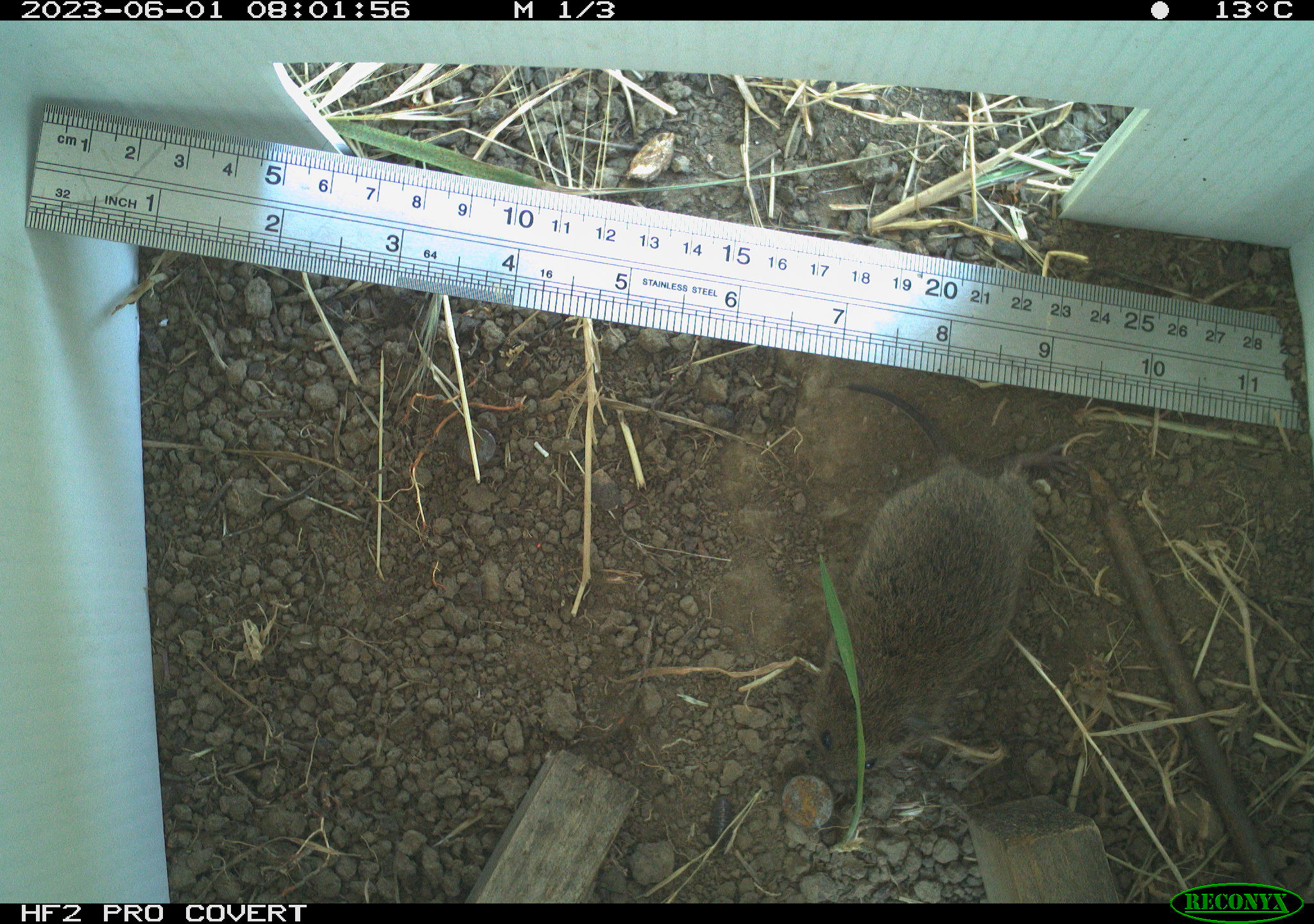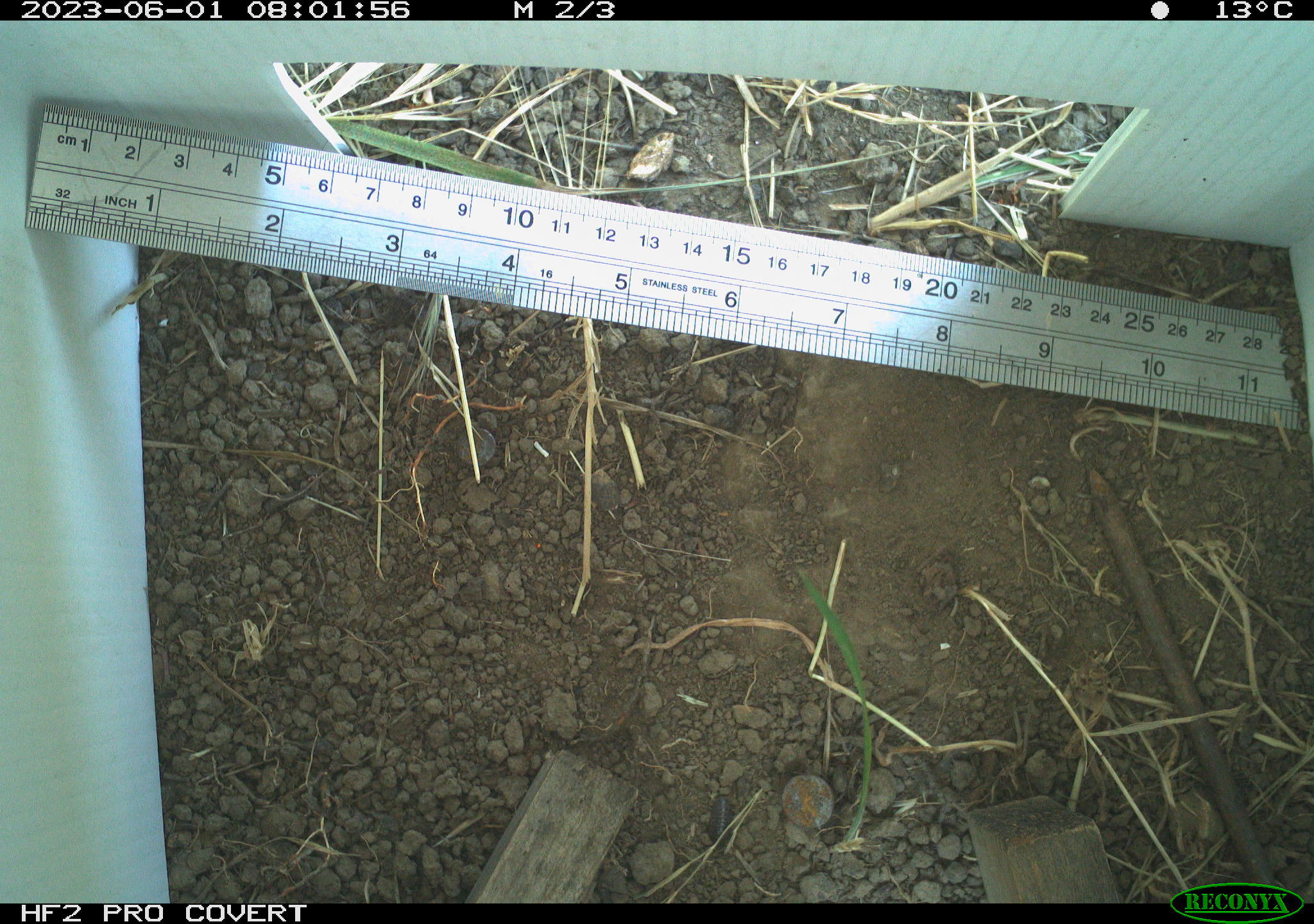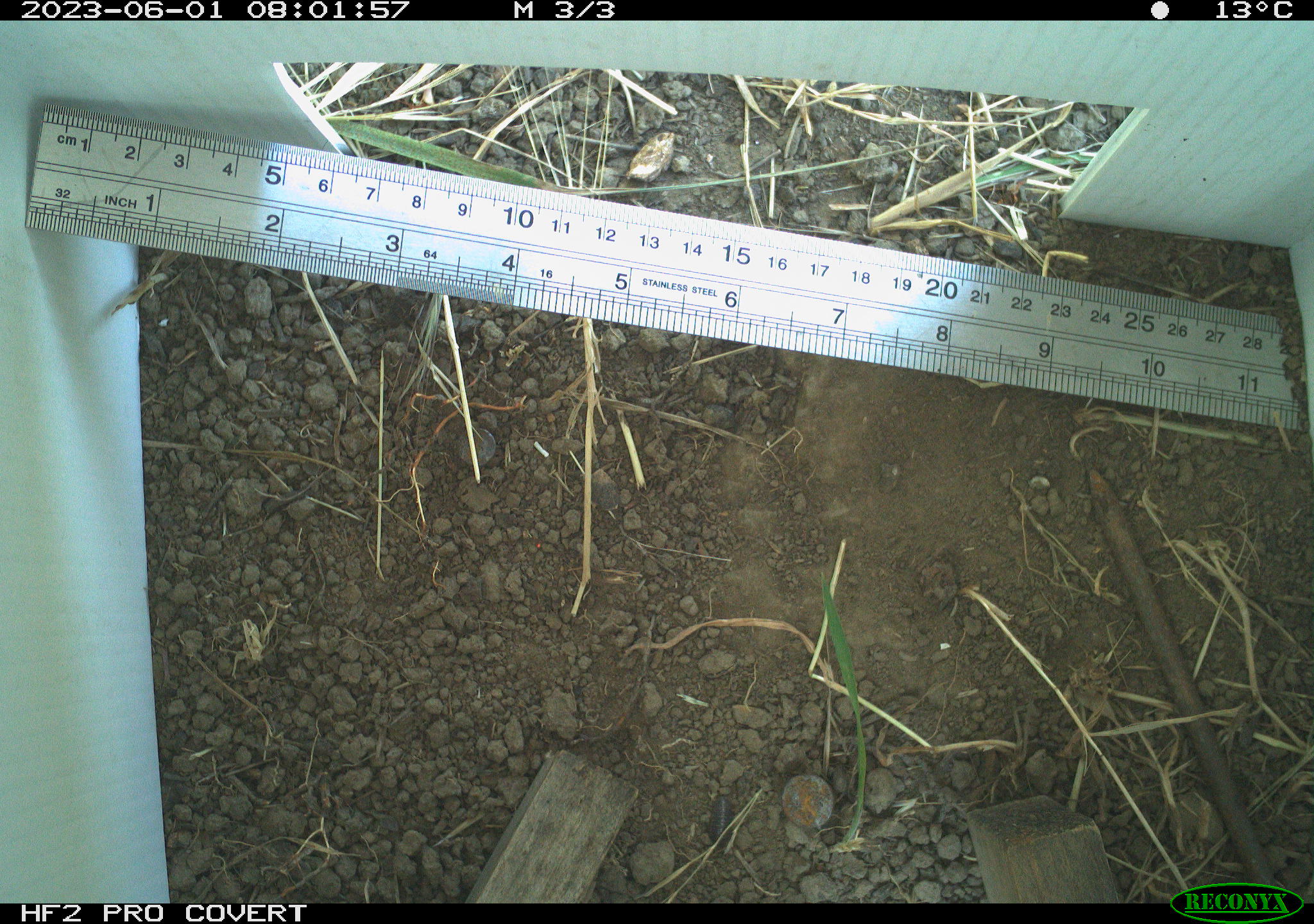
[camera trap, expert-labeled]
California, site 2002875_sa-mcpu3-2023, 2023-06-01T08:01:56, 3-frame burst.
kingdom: Animalia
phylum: Chordata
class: Mammalia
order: Rodentia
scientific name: Rodentia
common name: mouse species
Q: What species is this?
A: Mouse species (Rodentia).